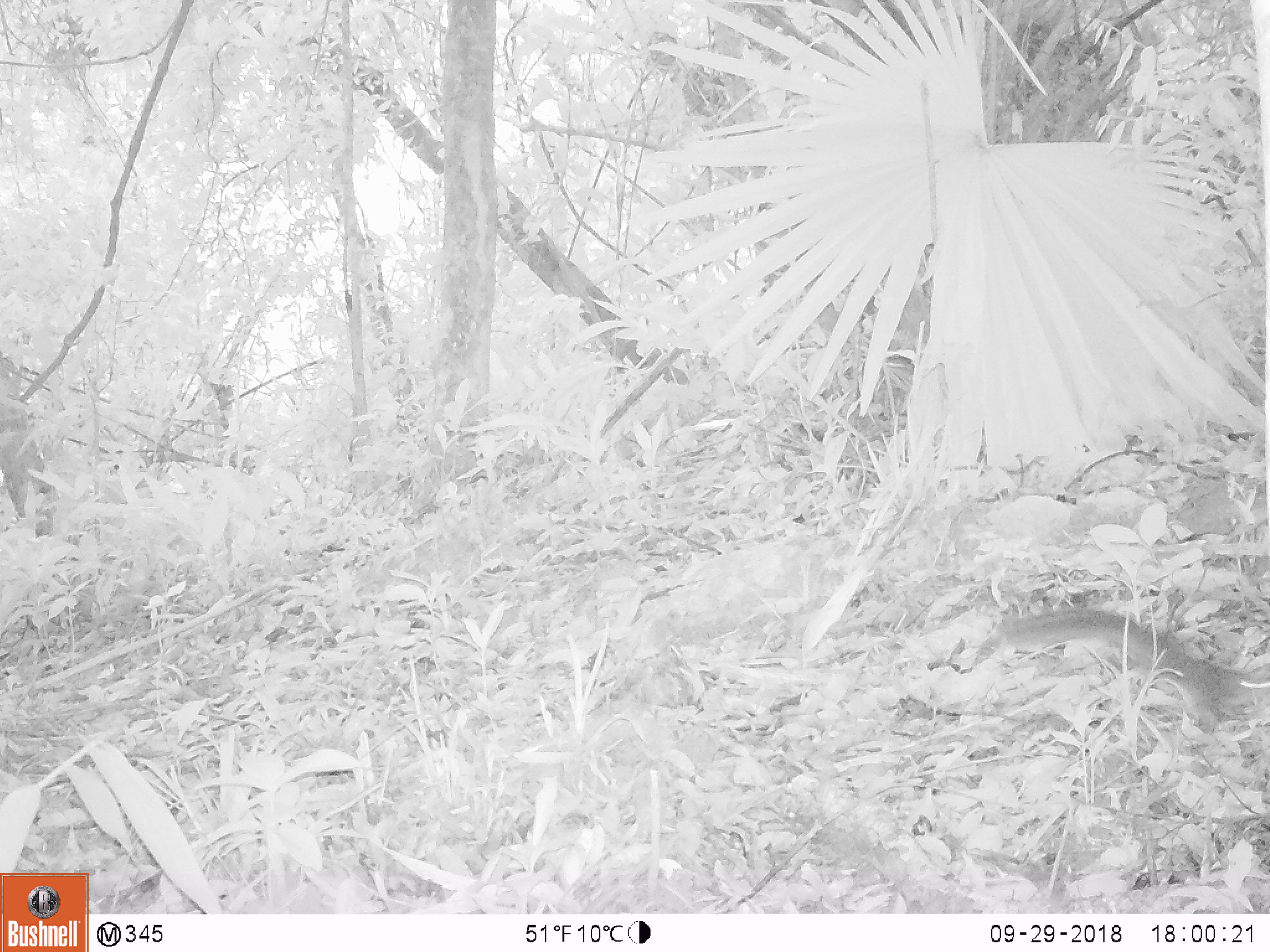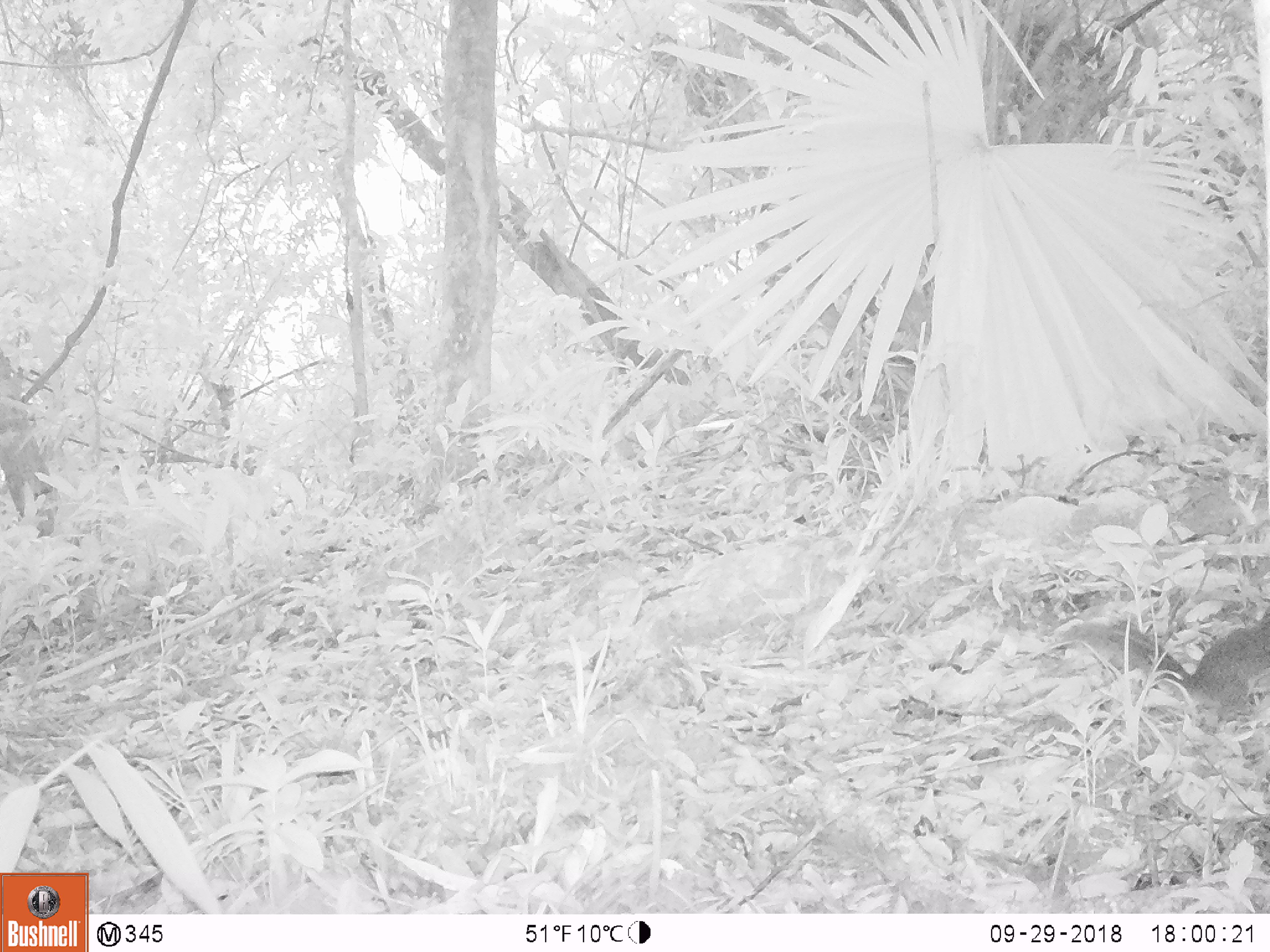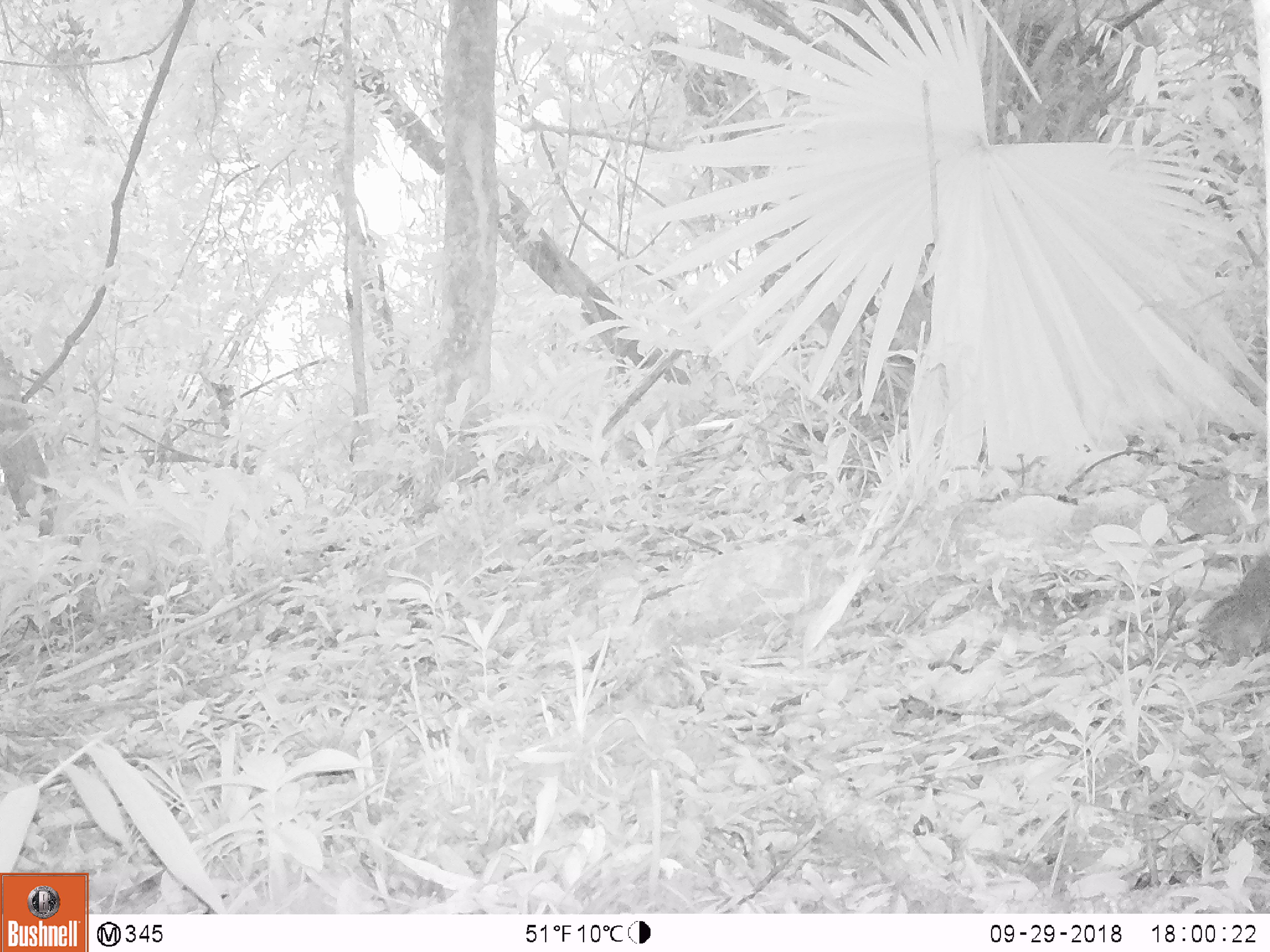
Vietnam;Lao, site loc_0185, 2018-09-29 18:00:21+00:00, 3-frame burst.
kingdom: Animalia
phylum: Chordata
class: Mammalia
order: Rodentia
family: Sciuridae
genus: Dremomys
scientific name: Dremomys rufigenis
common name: red-cheeked squirrel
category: red cheeked squirrel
Red cheeked squirrel (red-cheeked squirrel) (Dremomys rufigenis). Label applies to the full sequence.